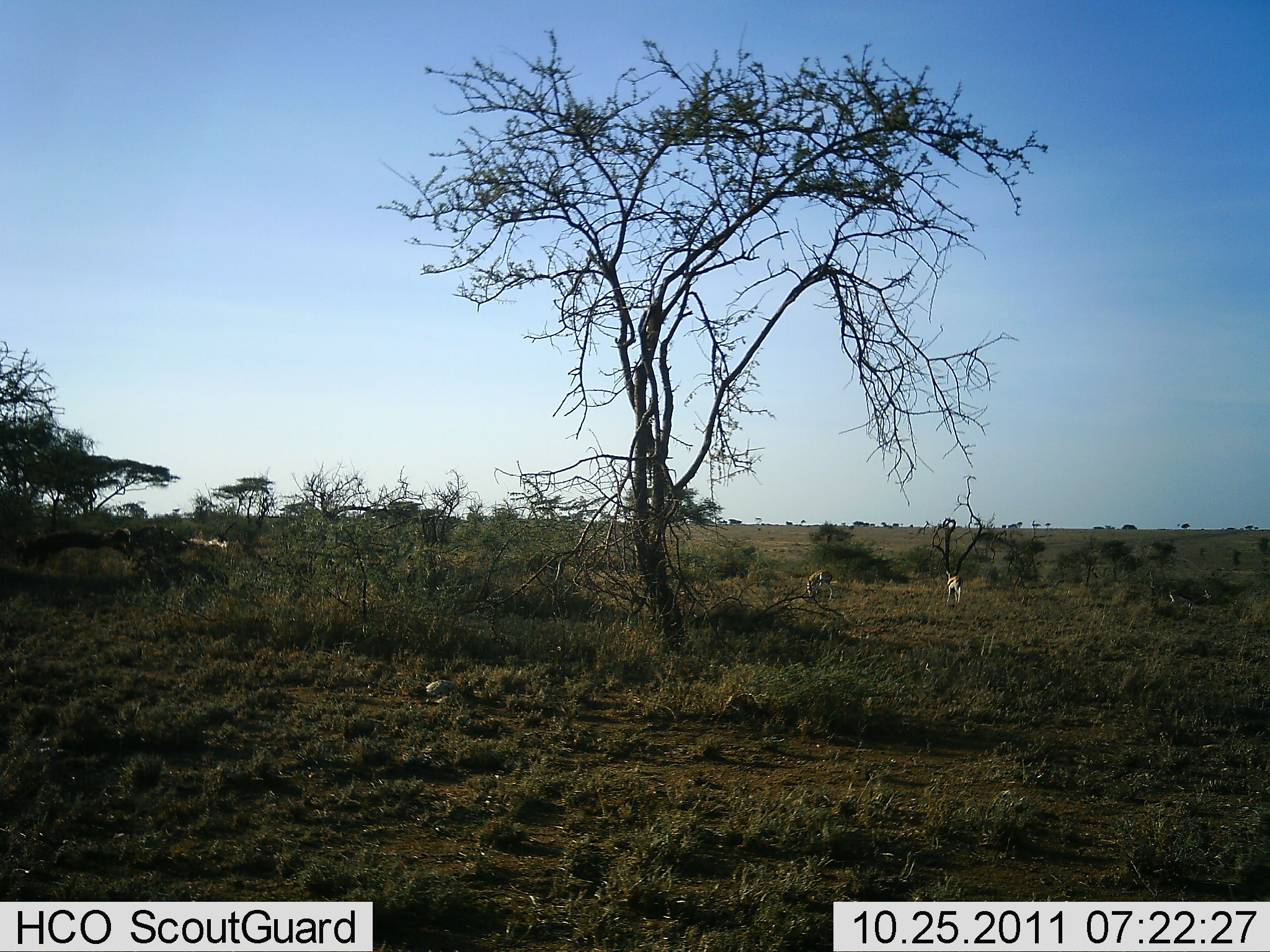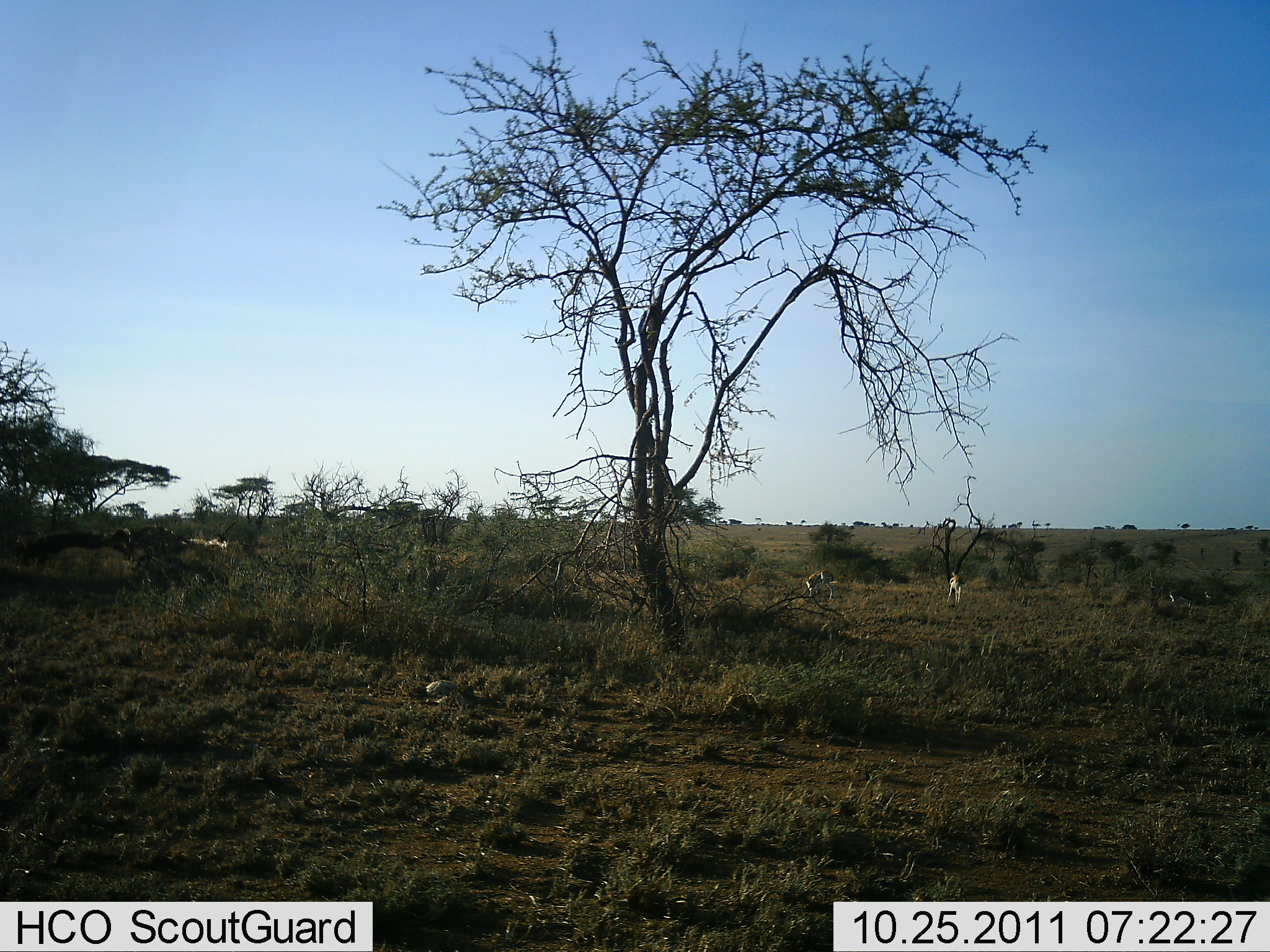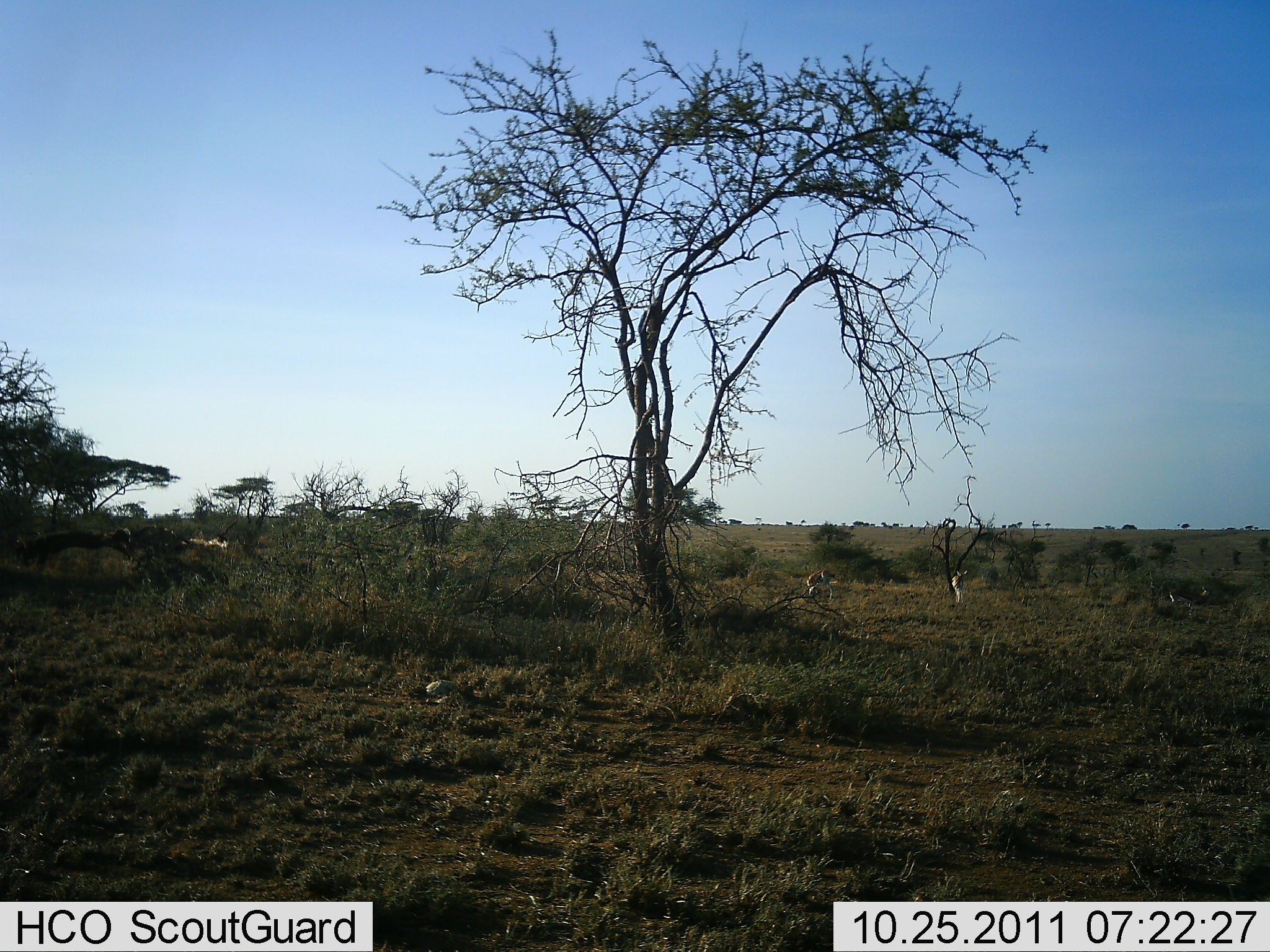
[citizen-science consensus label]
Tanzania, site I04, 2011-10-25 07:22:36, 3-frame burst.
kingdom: Animalia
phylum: Chordata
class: Mammalia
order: Artiodactyla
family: Bovidae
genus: Eudorcas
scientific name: Eudorcas thomsonii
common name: thomson's gazelle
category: gazellethomsons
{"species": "gazellethomsons (thomson's gazelle) (Eudorcas thomsonii)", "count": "2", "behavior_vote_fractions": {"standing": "86%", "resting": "0%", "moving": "0%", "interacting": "0%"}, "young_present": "0%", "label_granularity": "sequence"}